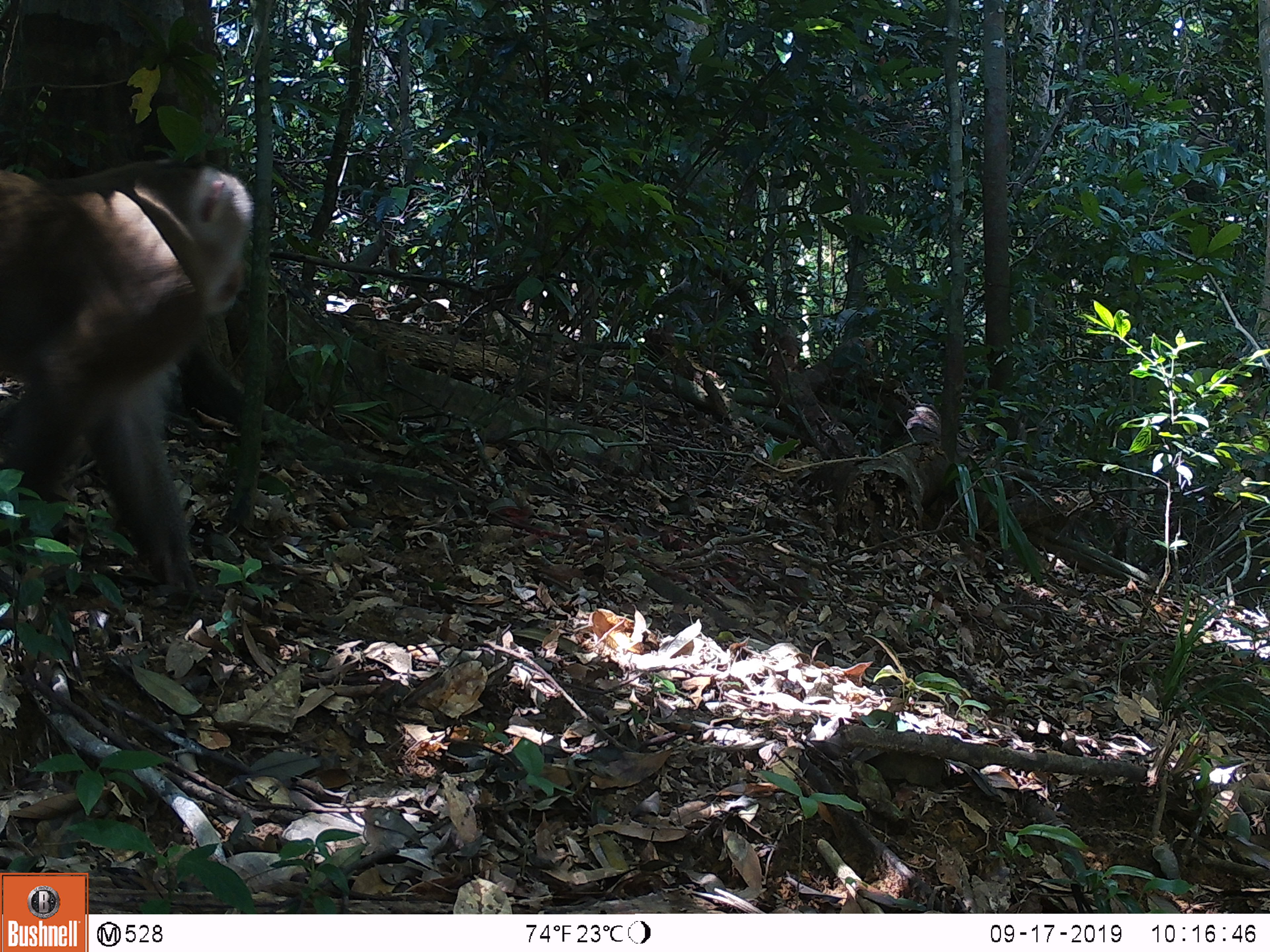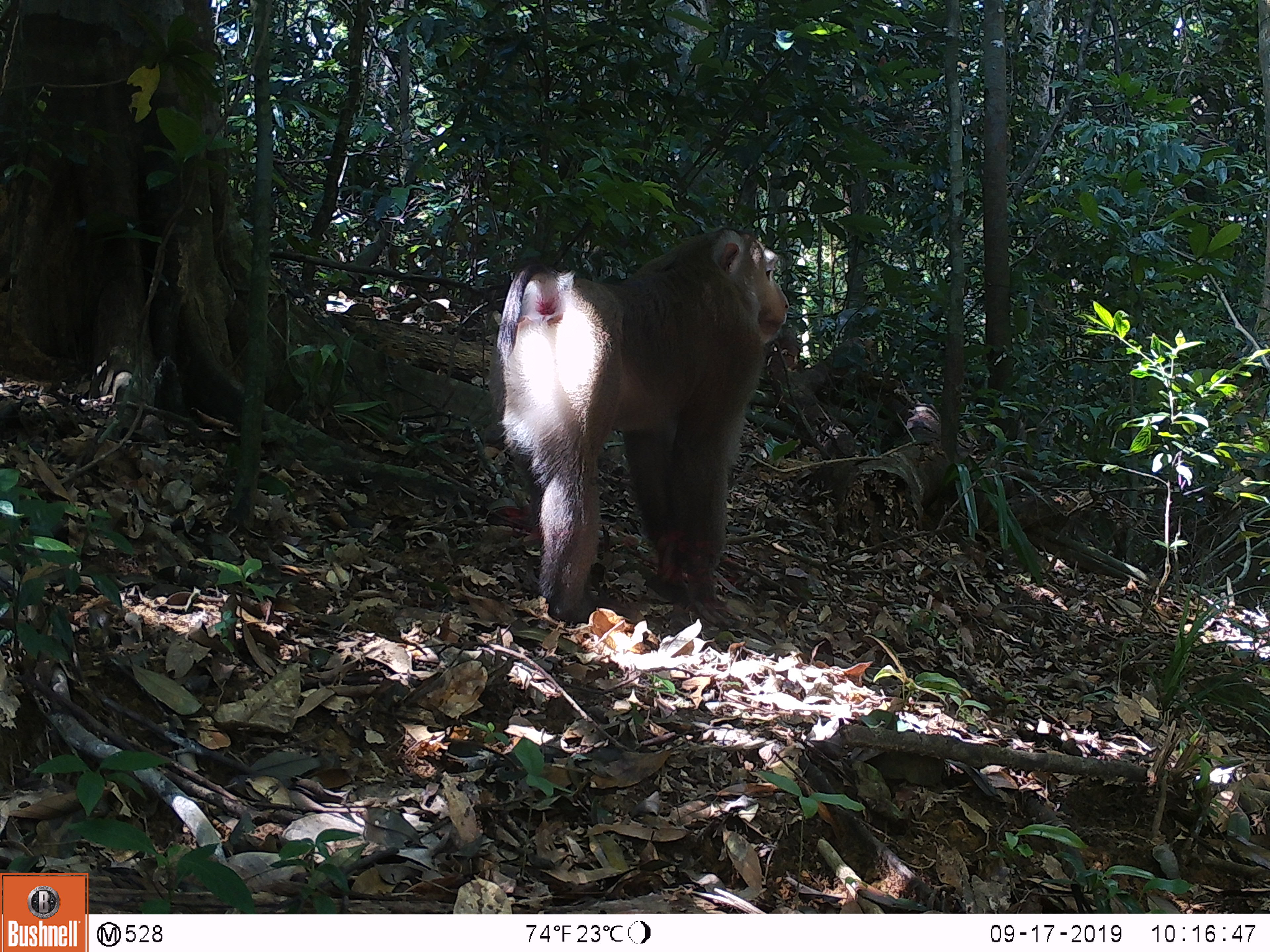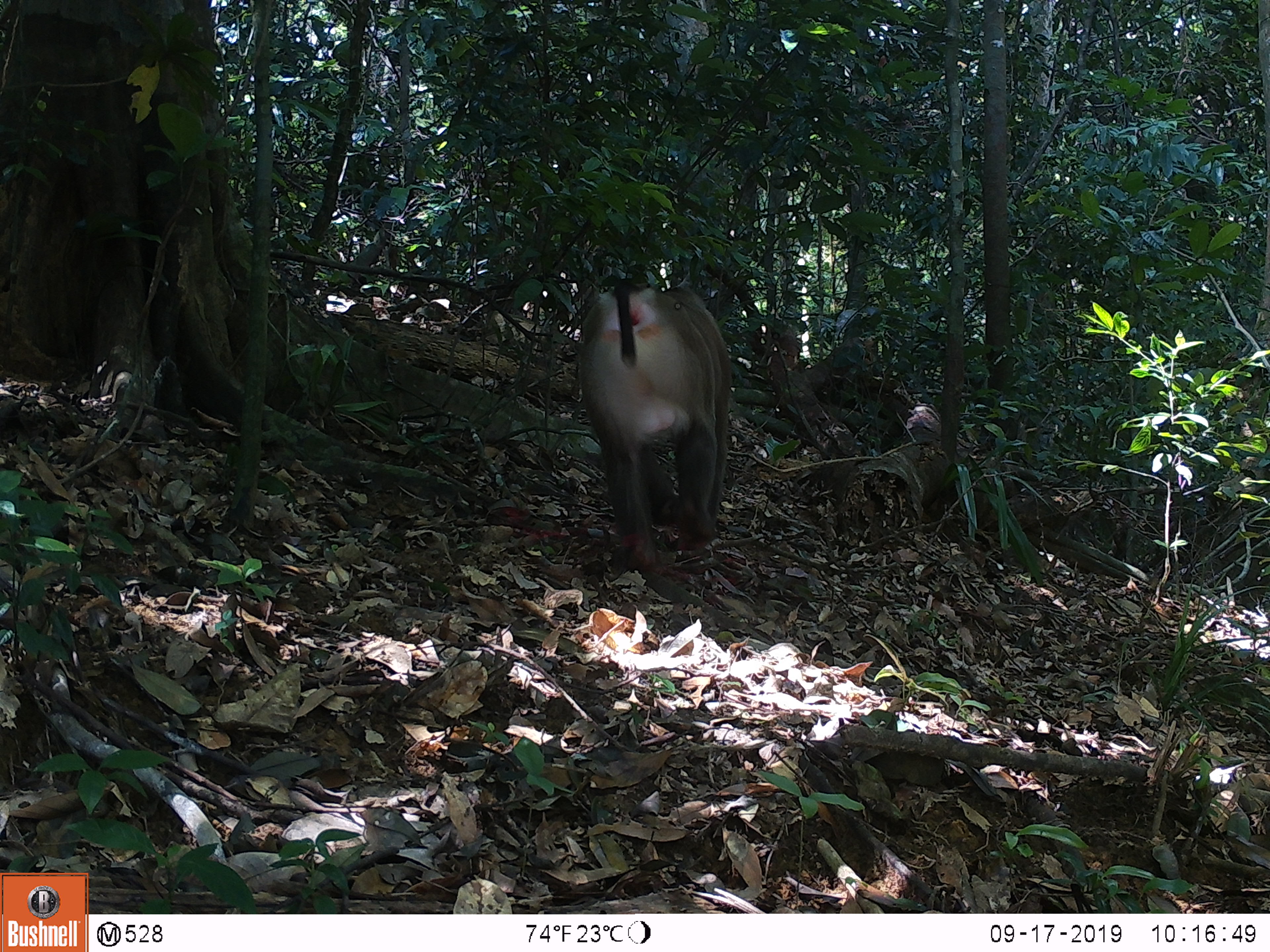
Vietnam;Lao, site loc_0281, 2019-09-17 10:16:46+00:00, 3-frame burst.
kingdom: Animalia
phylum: Chordata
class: Mammalia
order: Primates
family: Cercopithecidae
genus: Macaca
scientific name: Macaca nemestrina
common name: pig-tailed macaque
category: pig tailed macaque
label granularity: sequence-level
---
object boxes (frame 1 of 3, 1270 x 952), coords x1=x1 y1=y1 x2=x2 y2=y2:
pig tailed macaque: x1=0 y1=155 x2=256 y2=594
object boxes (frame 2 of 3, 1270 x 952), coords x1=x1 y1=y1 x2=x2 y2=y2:
pig tailed macaque: x1=487 y1=224 x2=789 y2=623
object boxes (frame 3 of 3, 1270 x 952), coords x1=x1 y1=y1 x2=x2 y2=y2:
pig tailed macaque: x1=577 y1=278 x2=735 y2=571